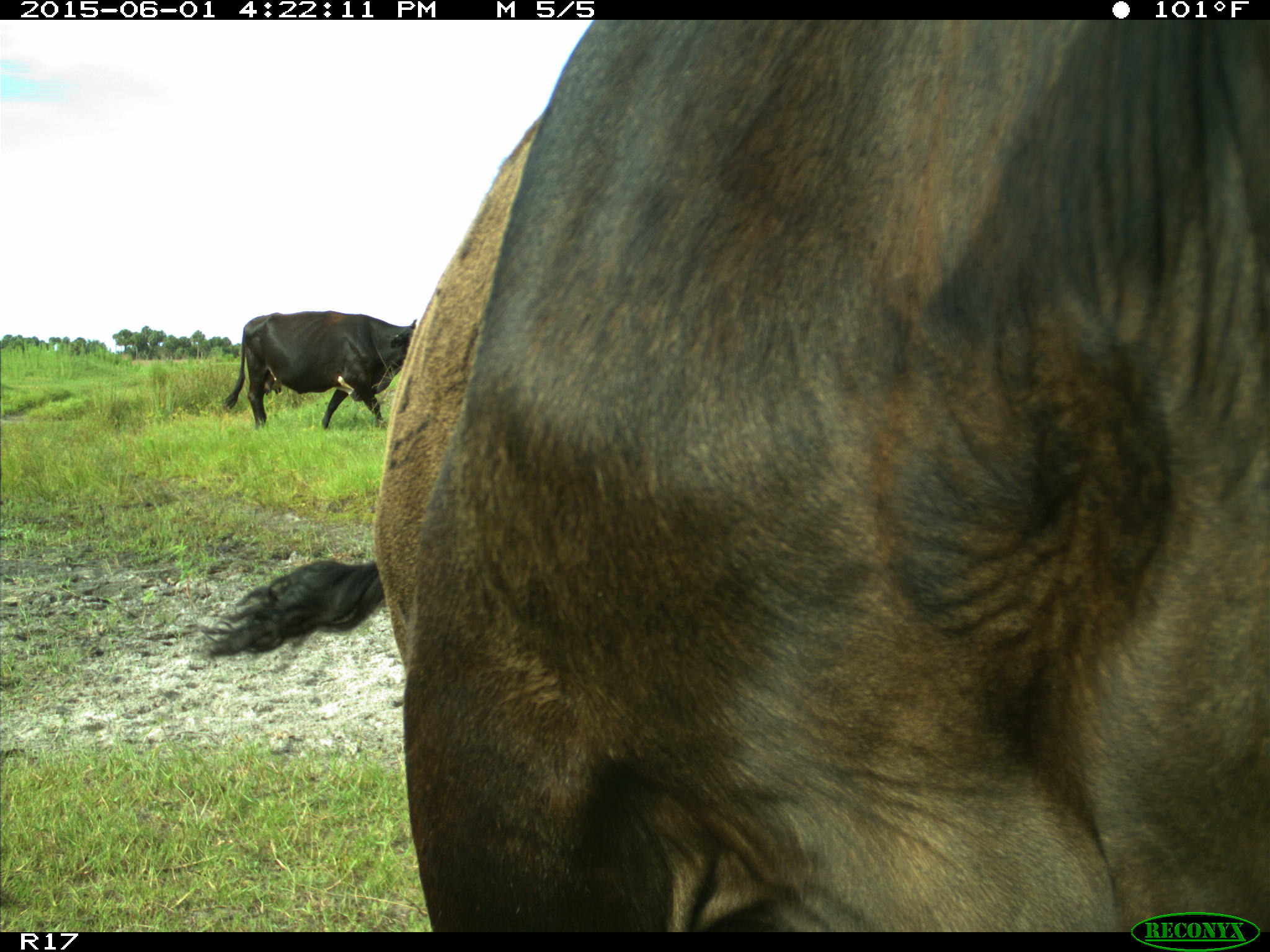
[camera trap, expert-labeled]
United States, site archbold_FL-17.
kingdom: Animalia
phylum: Chordata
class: Mammalia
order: Artiodactyla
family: Bovidae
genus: Bos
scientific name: Bos taurus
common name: domestic cow